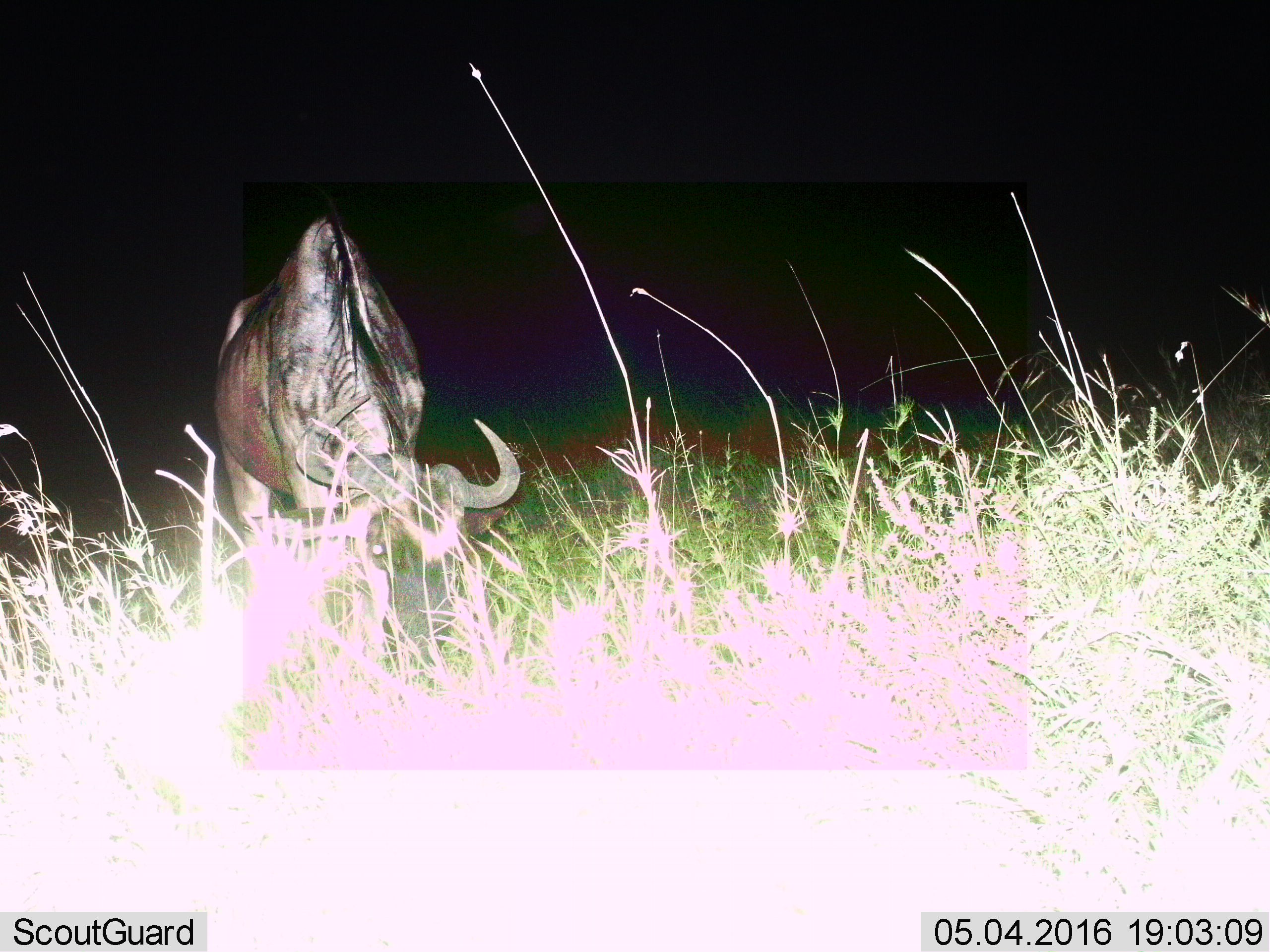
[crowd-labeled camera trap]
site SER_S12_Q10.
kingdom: Animalia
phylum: Chordata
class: Mammalia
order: Artiodactyla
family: Bovidae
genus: Connochaetes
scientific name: Connochaetes taurinus taurinus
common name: blue wildebeest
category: wildebeestblue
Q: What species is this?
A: Wildebeestblue (blue wildebeest) (Connochaetes taurinus taurinus).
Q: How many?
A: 1.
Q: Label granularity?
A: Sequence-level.